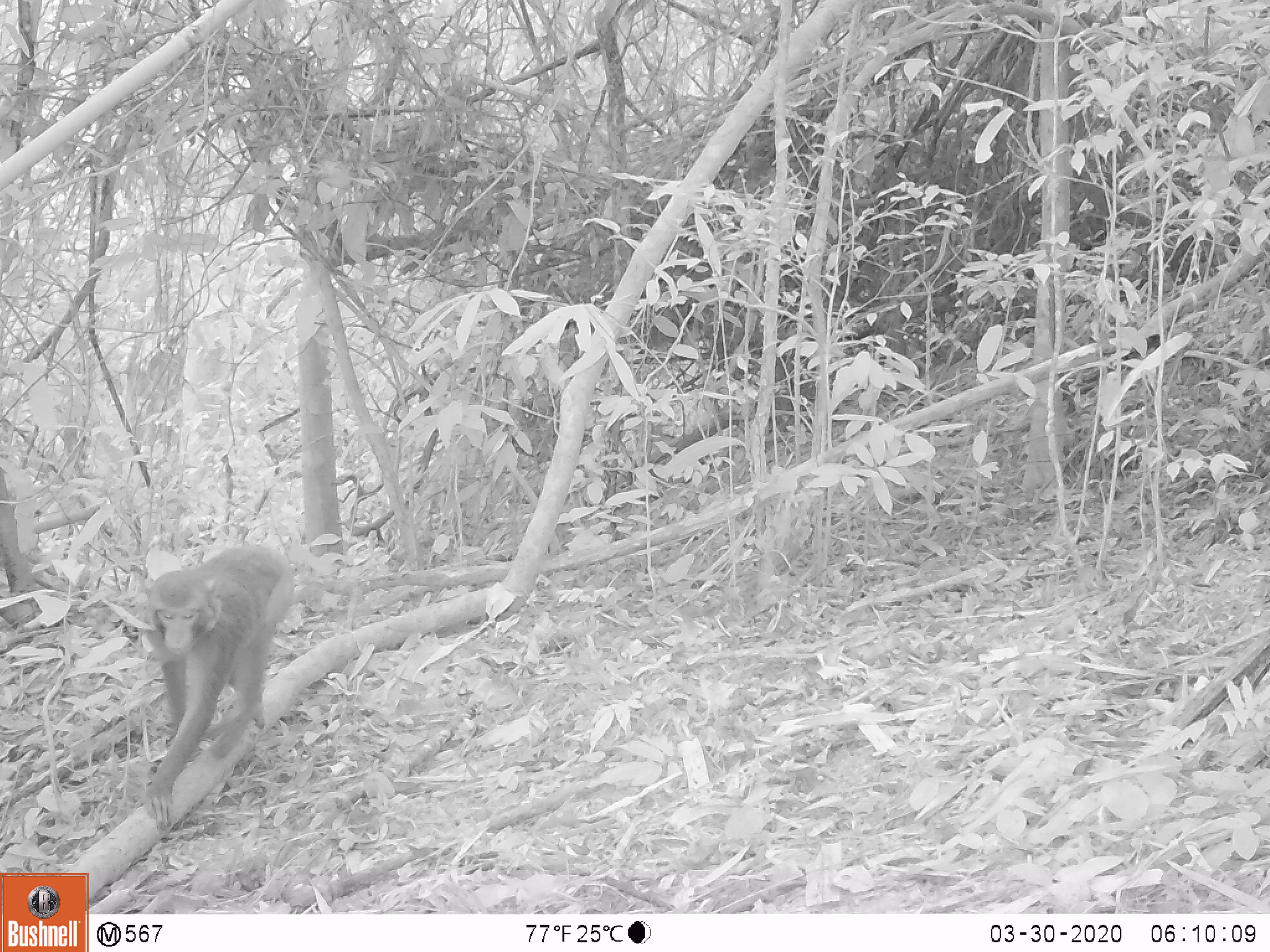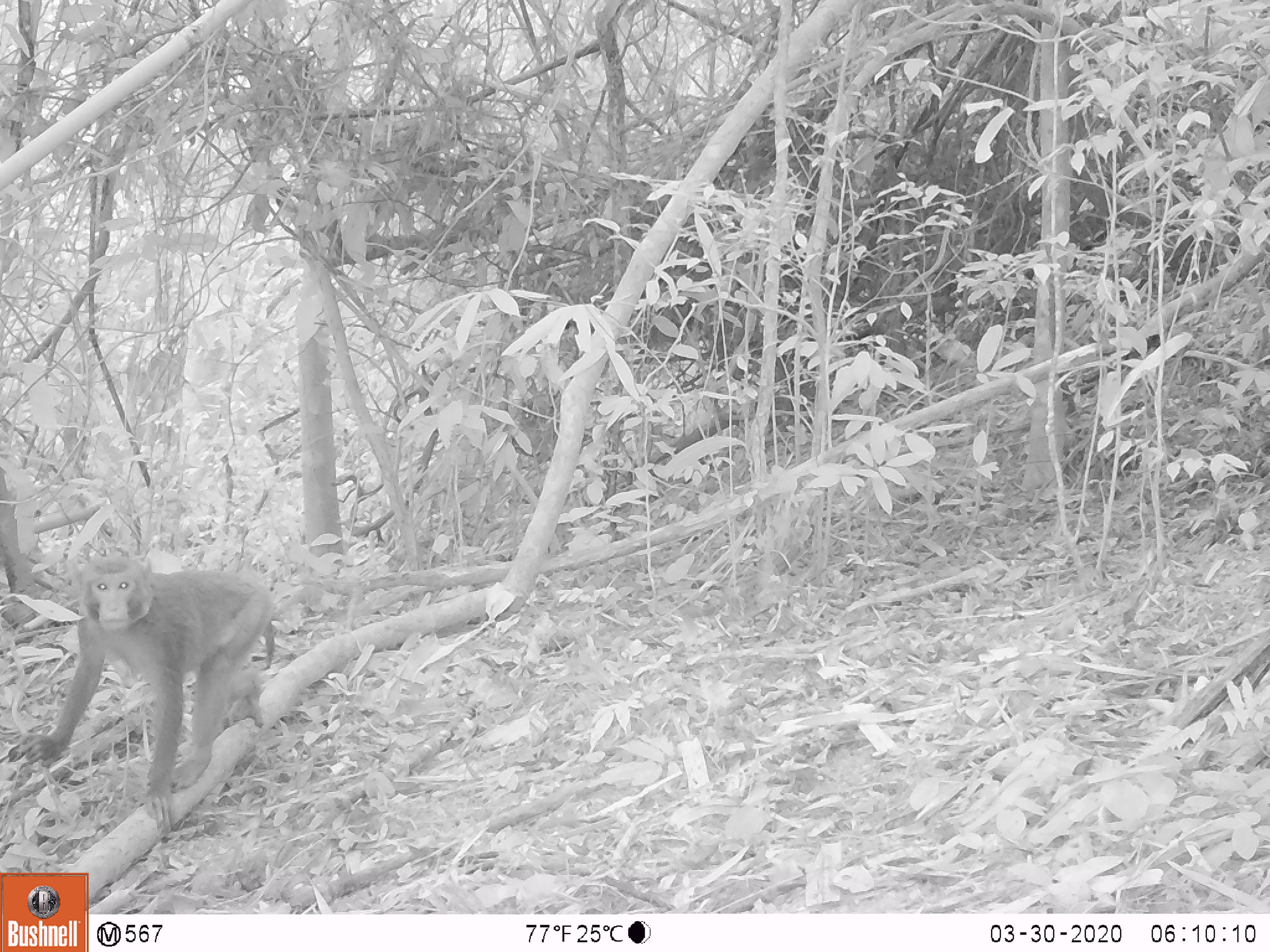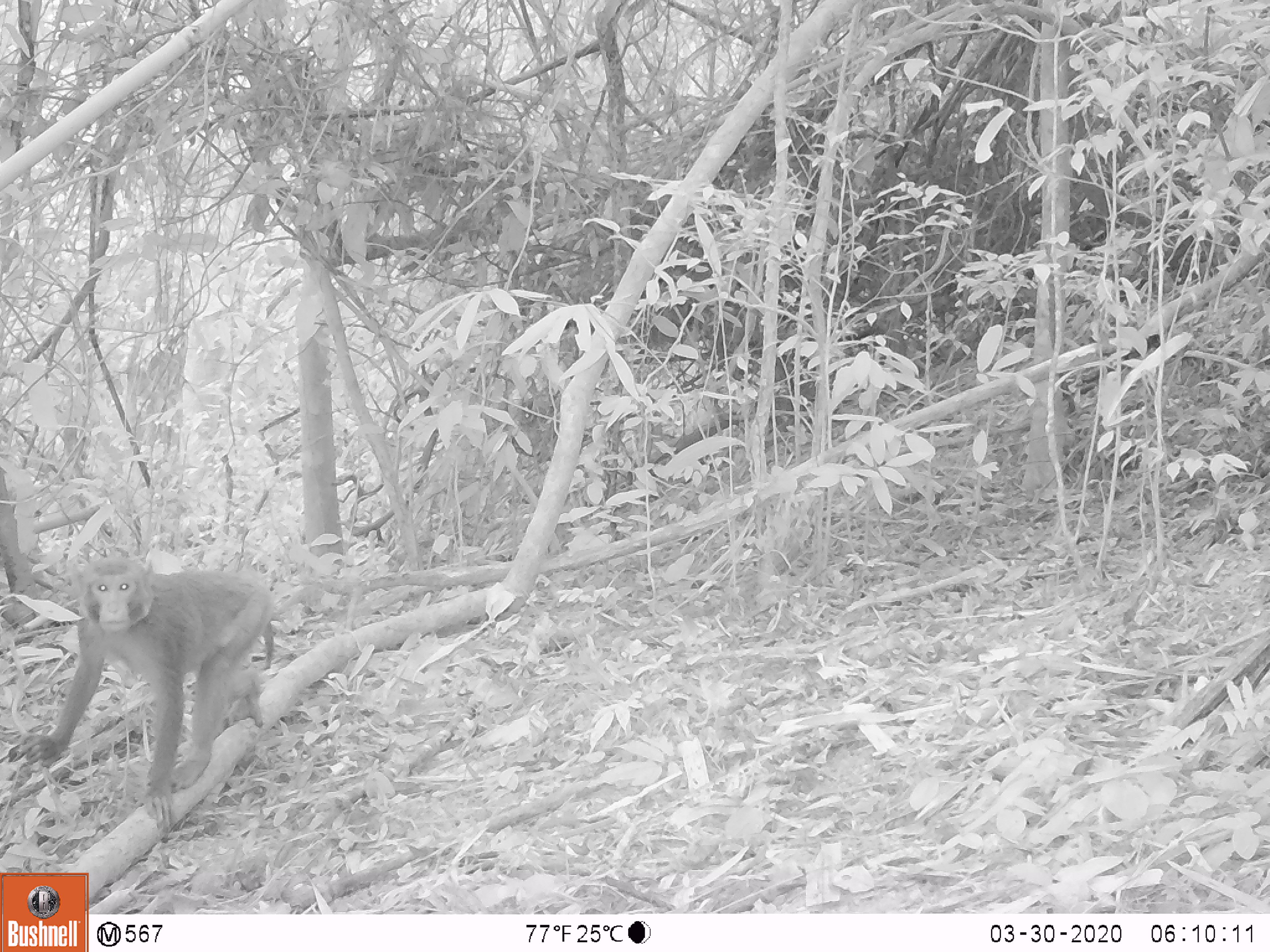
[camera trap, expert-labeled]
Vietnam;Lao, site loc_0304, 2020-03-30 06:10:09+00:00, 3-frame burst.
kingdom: Animalia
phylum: Chordata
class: Mammalia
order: Primates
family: Cercopithecidae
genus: Macaca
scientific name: Macaca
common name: macaques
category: assam or rhesus macaque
Assam or rhesus macaque (macaques) (Macaca). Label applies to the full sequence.